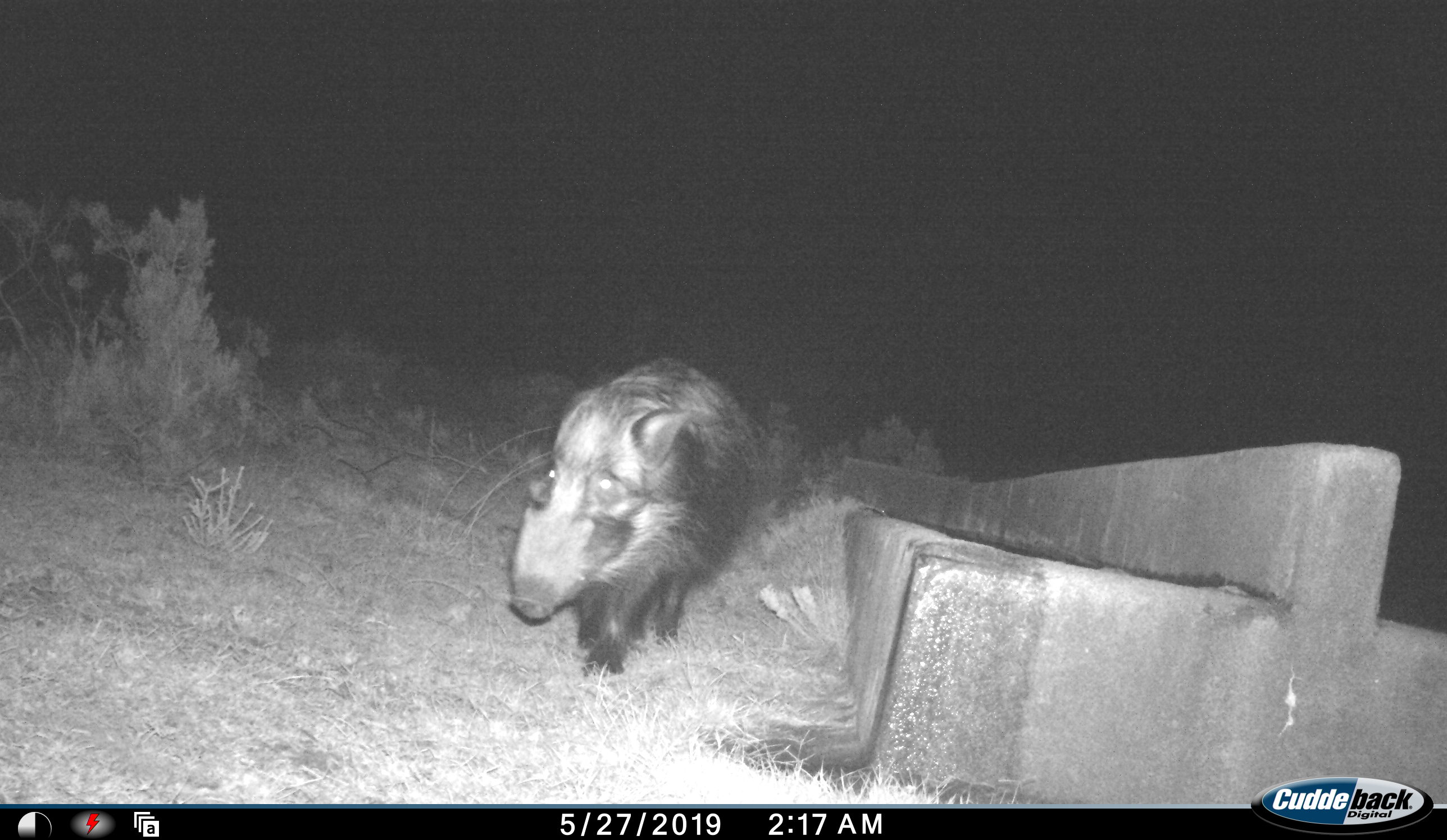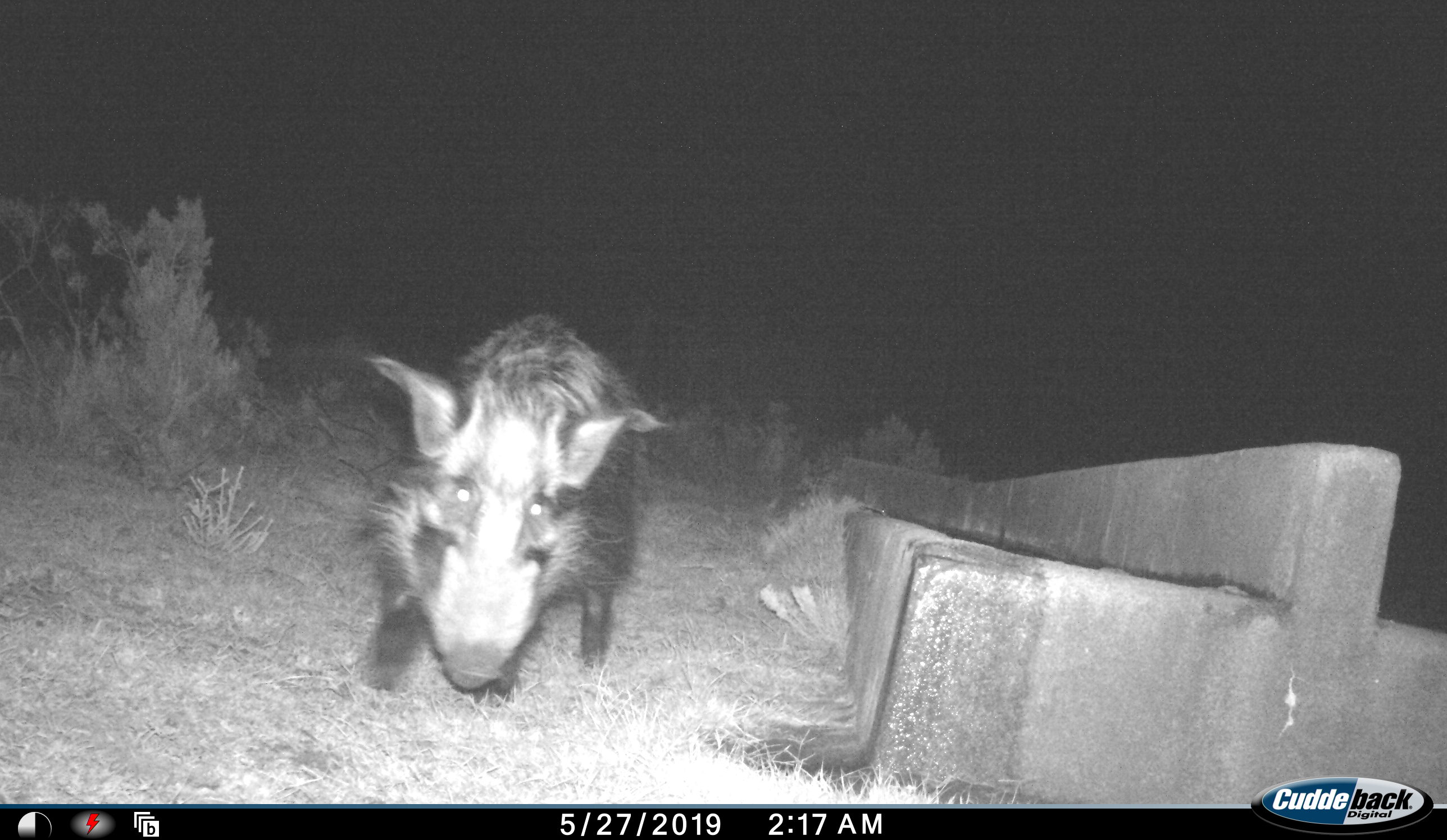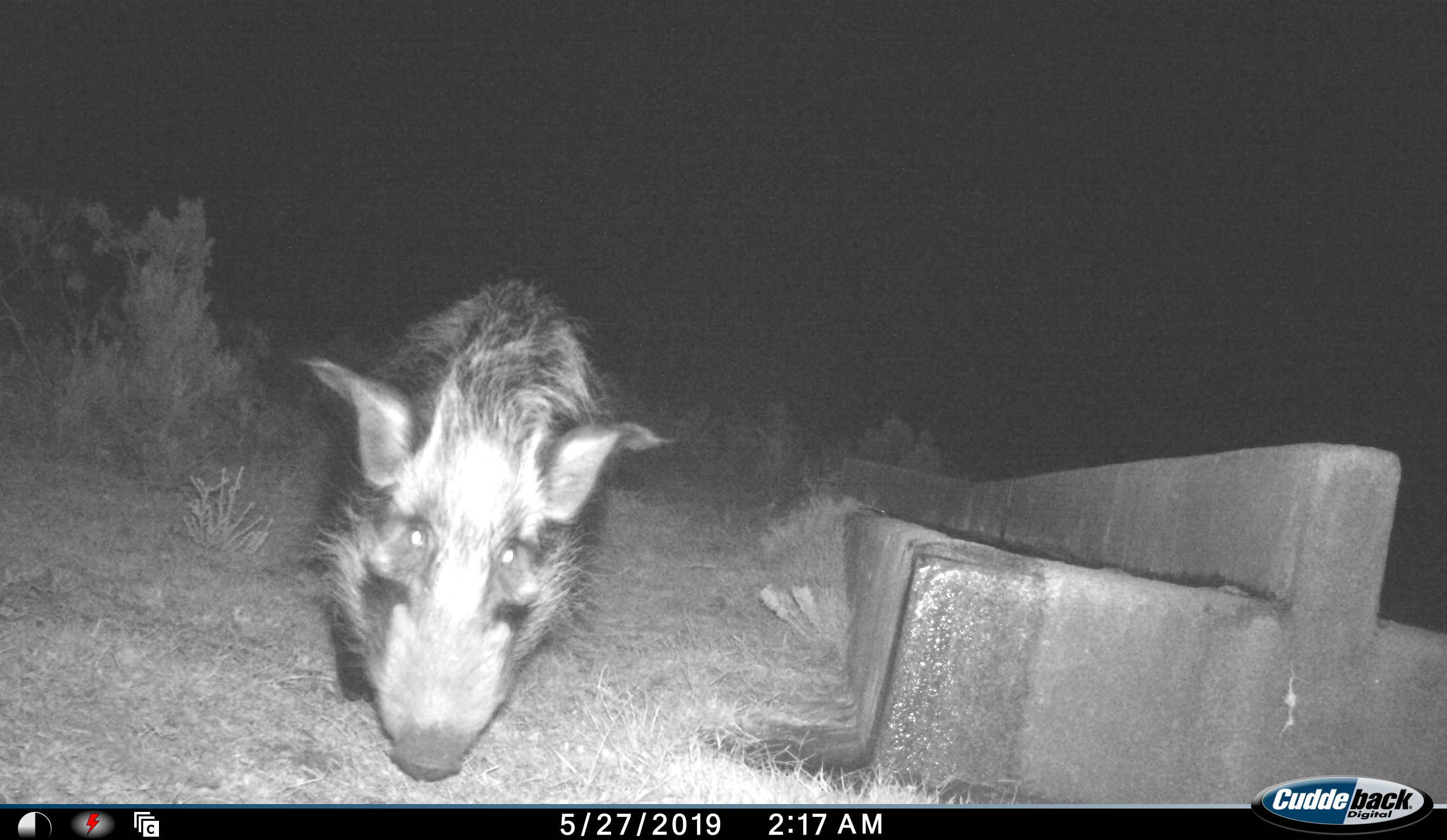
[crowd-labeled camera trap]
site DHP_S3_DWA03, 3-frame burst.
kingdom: Animalia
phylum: Chordata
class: Mammalia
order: Artiodactyla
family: Suidae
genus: Potamochoerus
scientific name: Potamochoerus larvatus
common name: bushpig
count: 1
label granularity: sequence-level